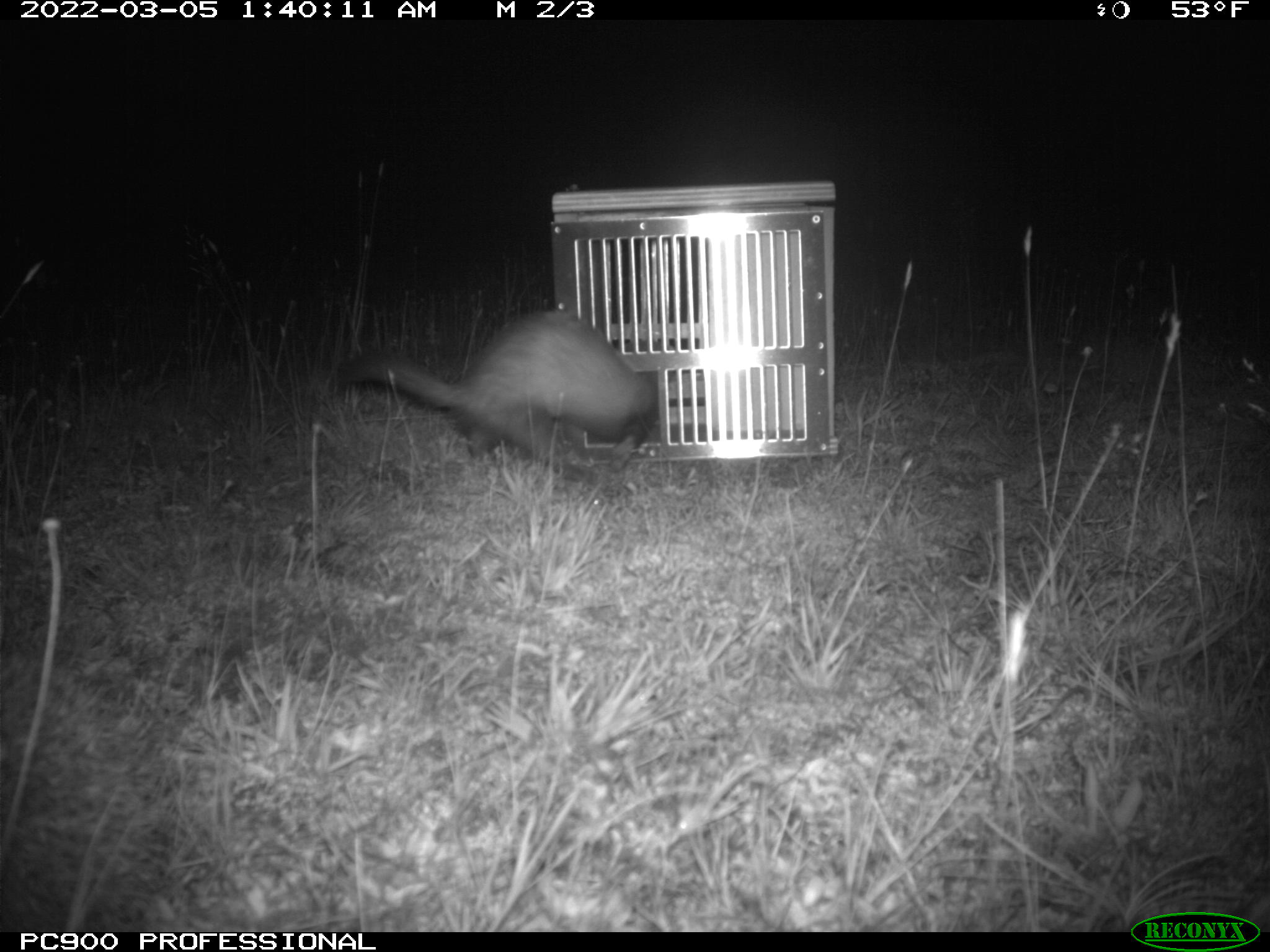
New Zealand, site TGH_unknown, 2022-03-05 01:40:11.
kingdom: Animalia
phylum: Chordata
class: Mammalia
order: Carnivora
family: Mustelidae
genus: Mustela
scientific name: Mustela furo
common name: ferret